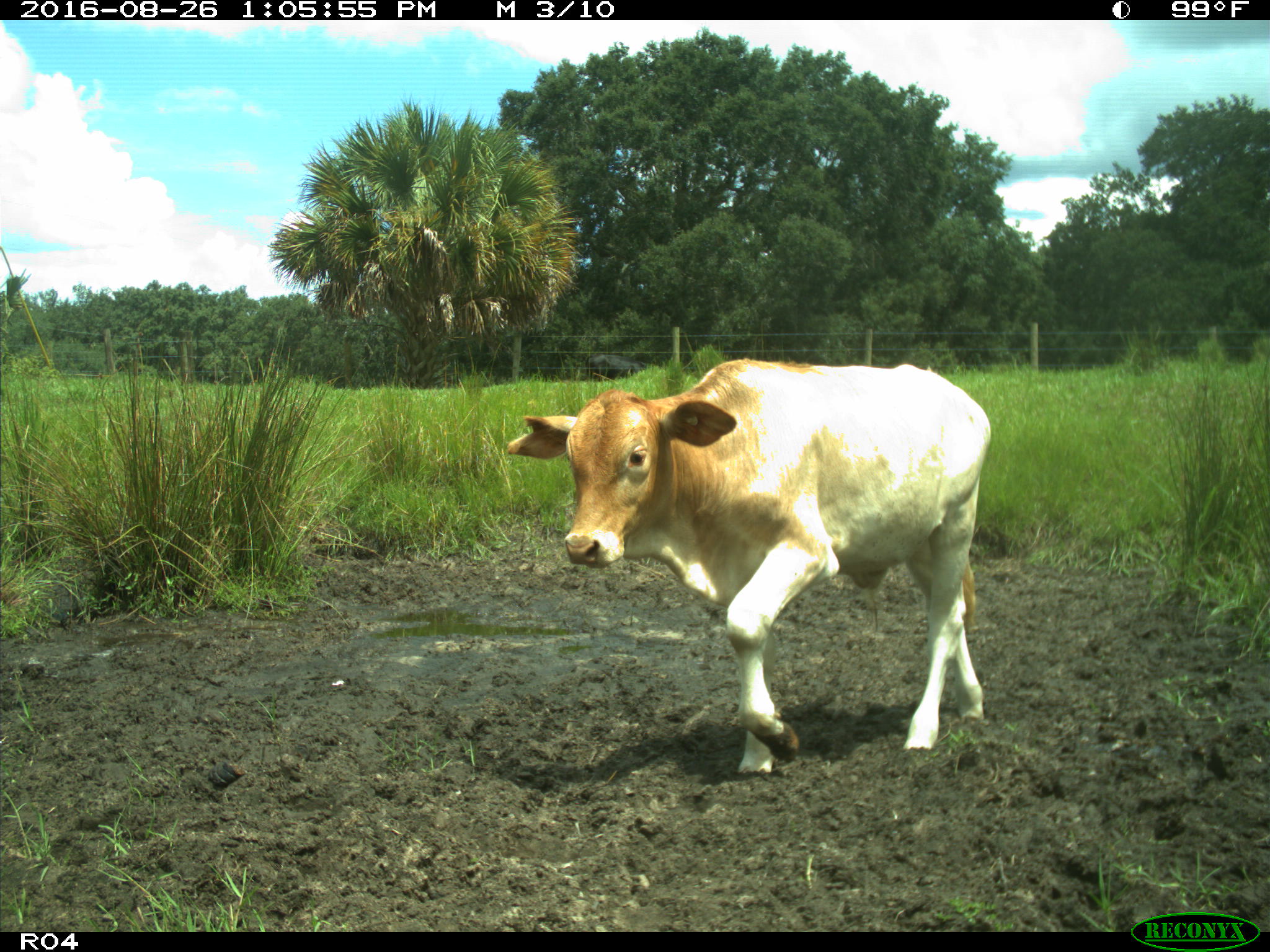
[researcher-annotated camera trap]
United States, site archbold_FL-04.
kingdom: Animalia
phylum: Chordata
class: Mammalia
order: Artiodactyla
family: Bovidae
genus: Bos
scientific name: Bos taurus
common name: domestic cow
Bos taurus (domestic cow).